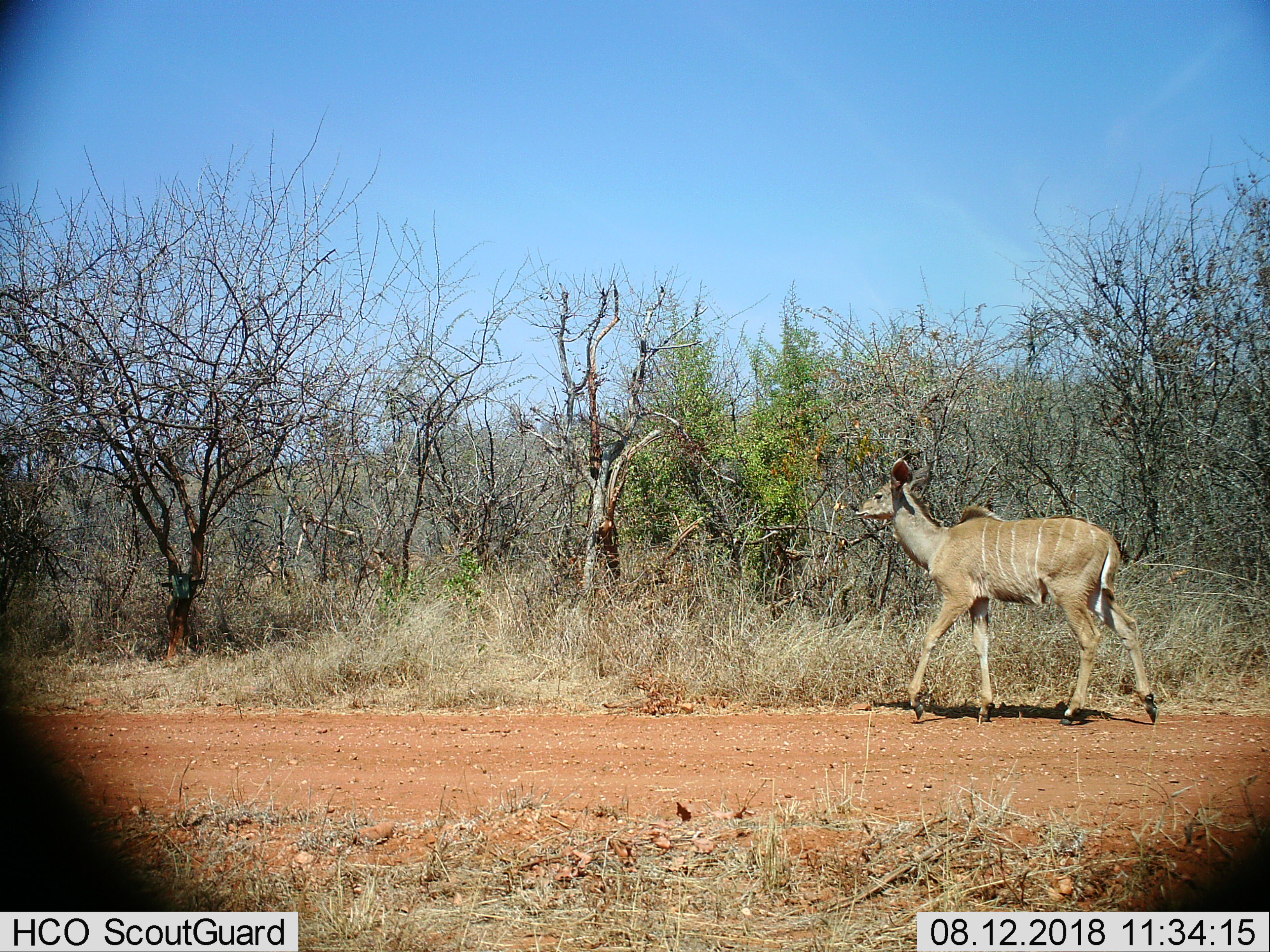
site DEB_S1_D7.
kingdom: Animalia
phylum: Chordata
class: Mammalia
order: Artiodactyla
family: Bovidae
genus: Tragelaphus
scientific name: Tragelaphus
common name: kudu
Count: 1.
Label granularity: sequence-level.